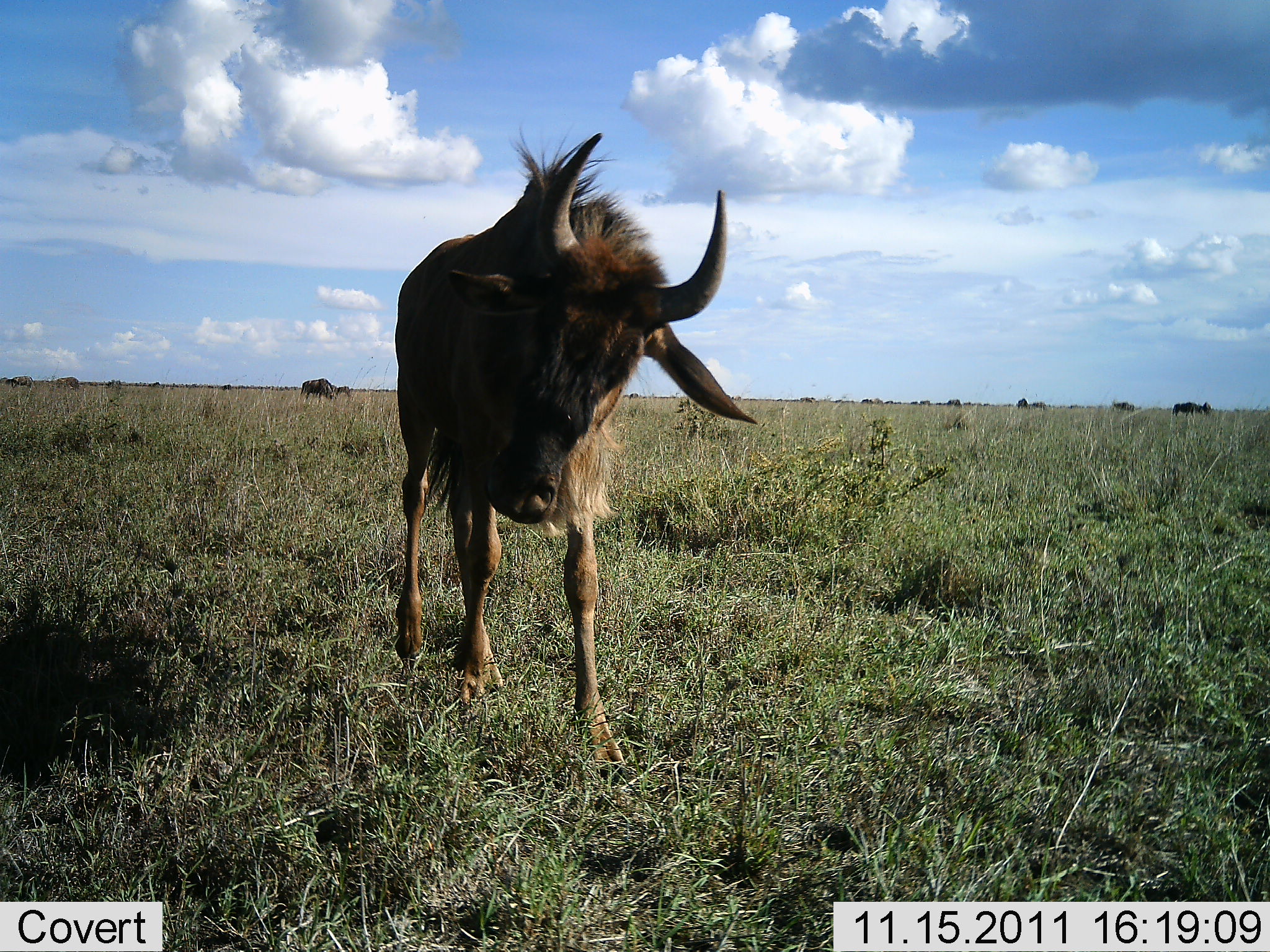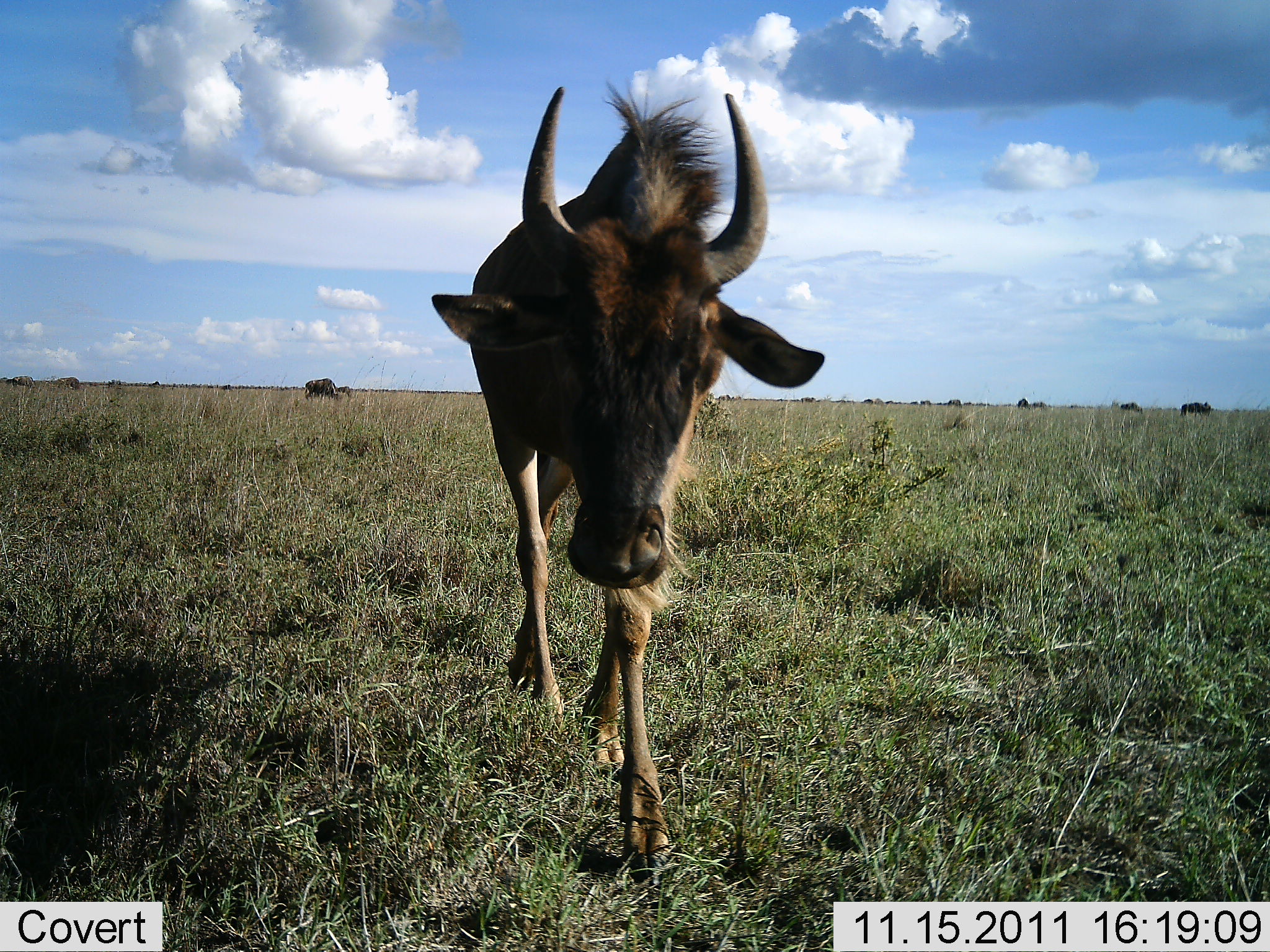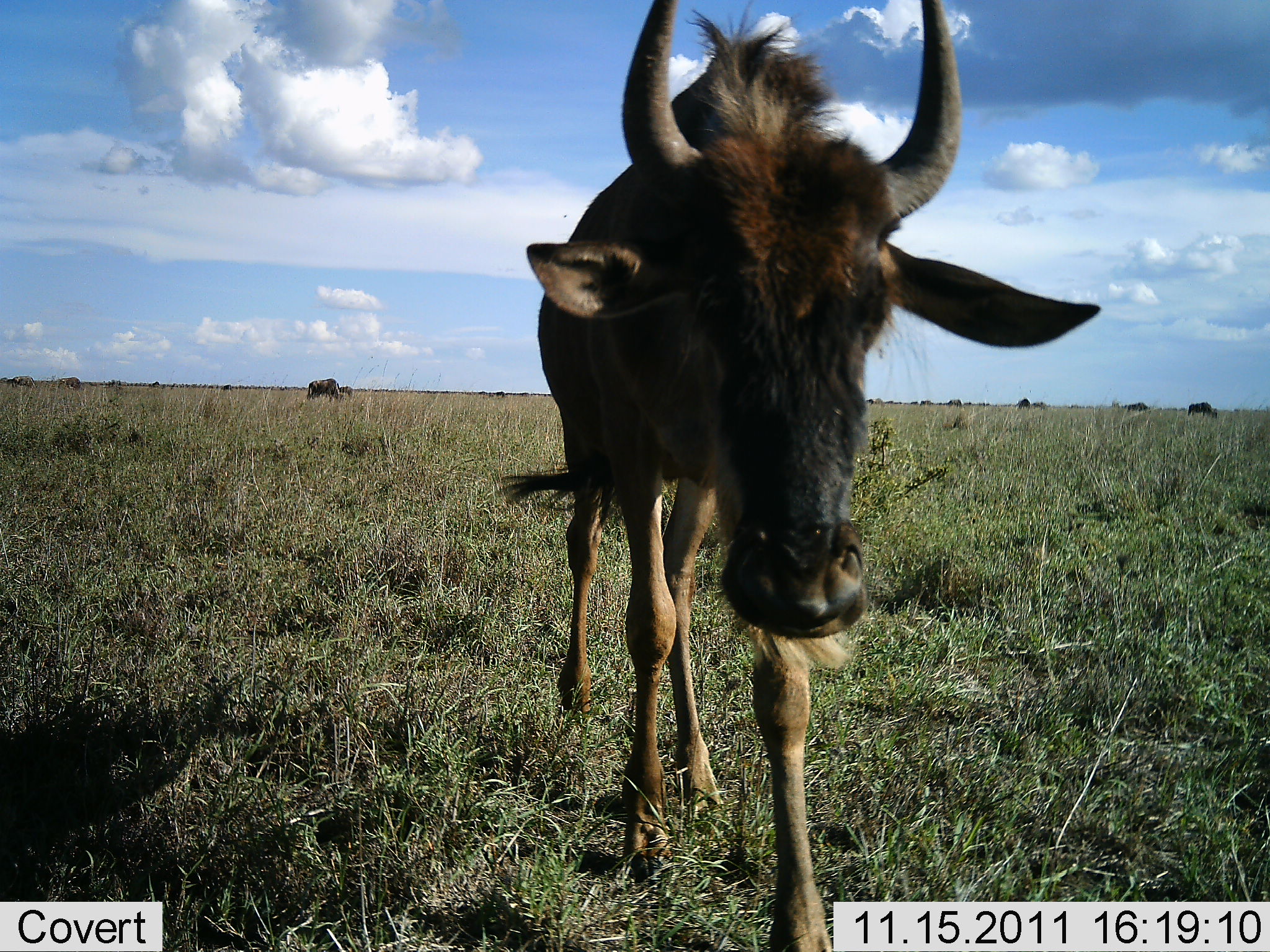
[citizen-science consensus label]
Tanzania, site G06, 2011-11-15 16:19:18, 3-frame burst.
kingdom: Animalia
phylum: Chordata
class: Mammalia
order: Artiodactyla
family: Bovidae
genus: Connochaetes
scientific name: Connochaetes taurinus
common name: blue wildebeest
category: wildebeest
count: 5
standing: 54%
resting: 0%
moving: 62%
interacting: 15%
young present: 0%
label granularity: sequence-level